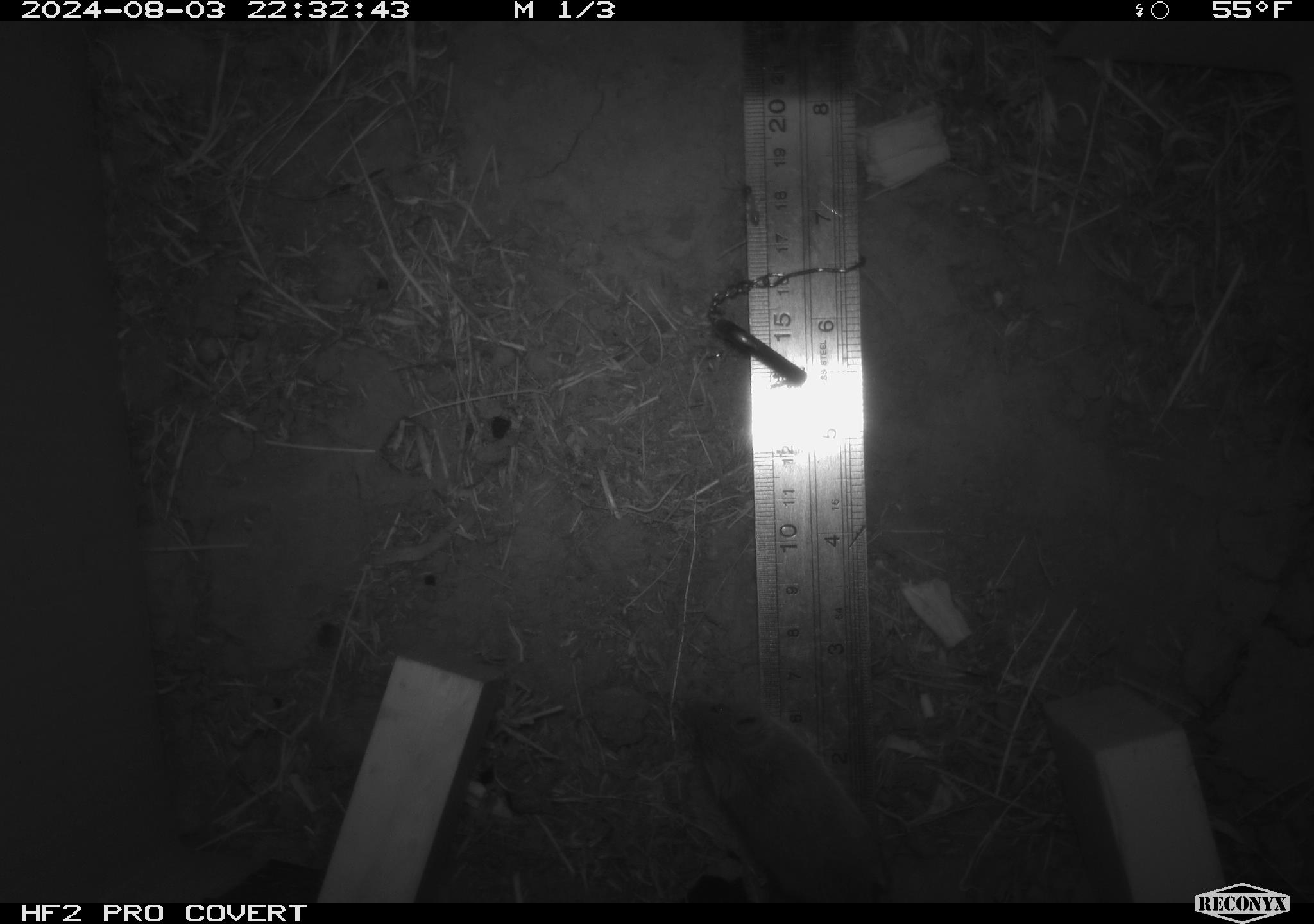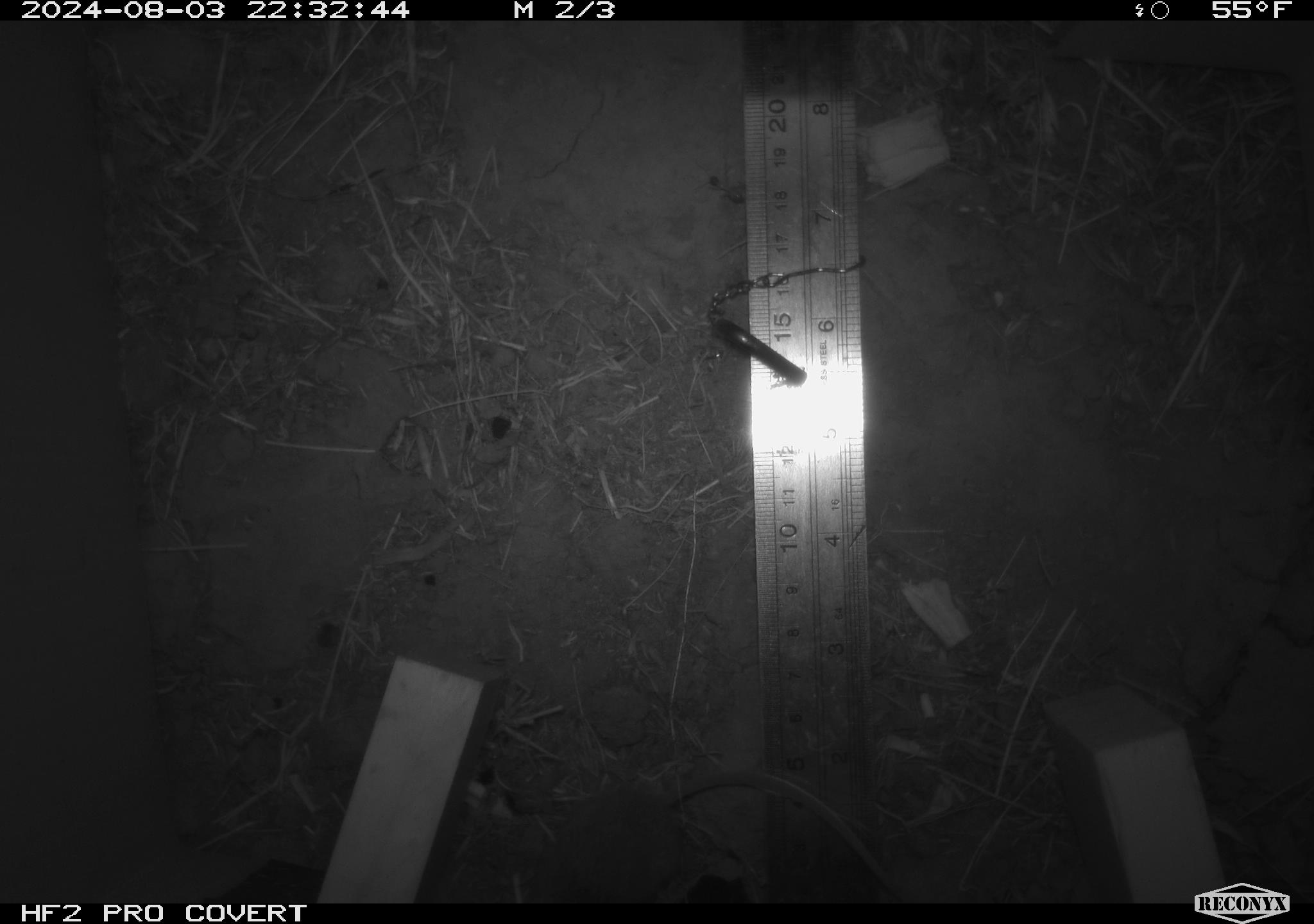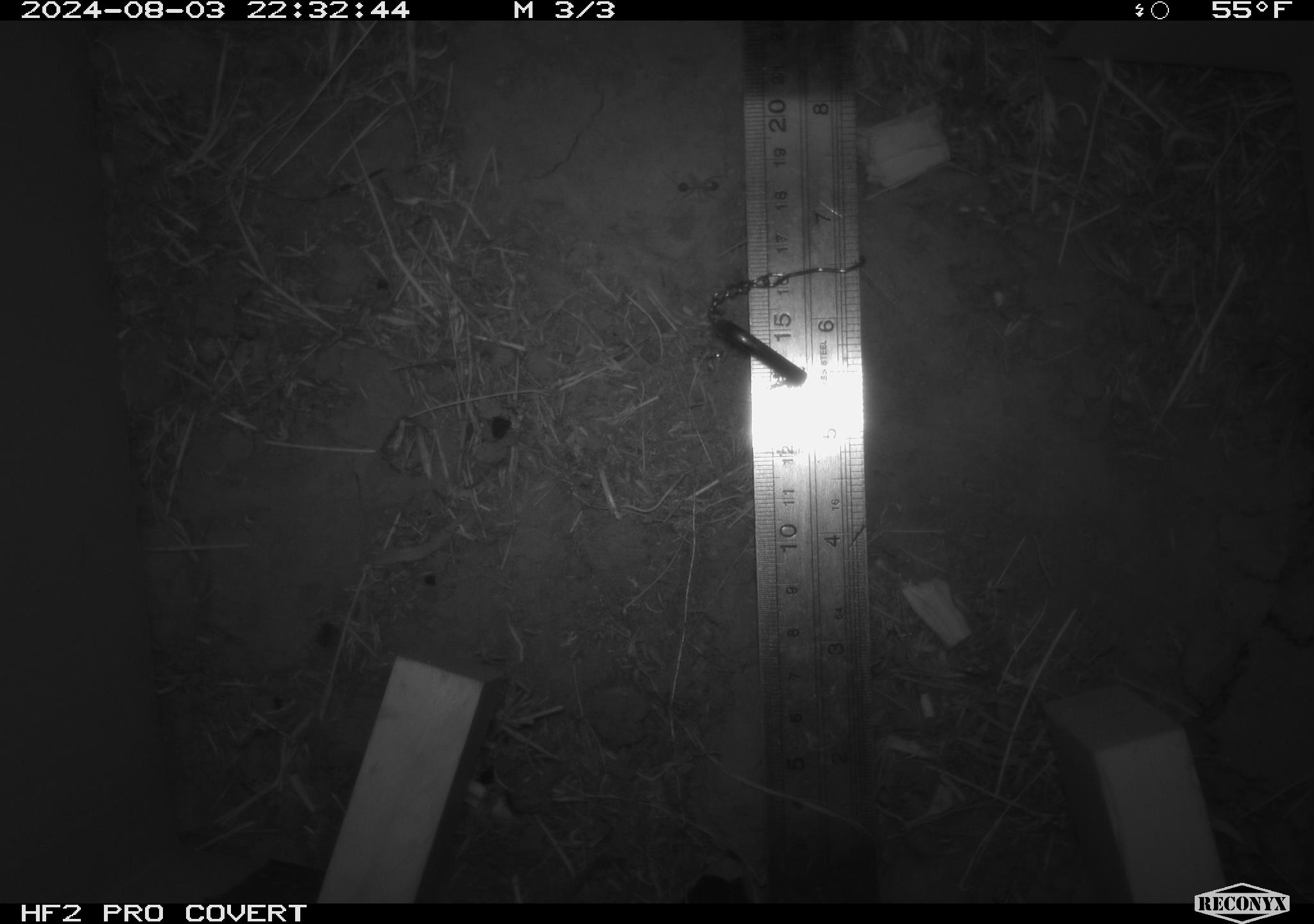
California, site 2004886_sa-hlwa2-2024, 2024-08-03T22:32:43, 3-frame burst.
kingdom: Animalia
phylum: Chordata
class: Mammalia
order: Rodentia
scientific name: Rodentia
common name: mouse species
Mouse species (Rodentia).